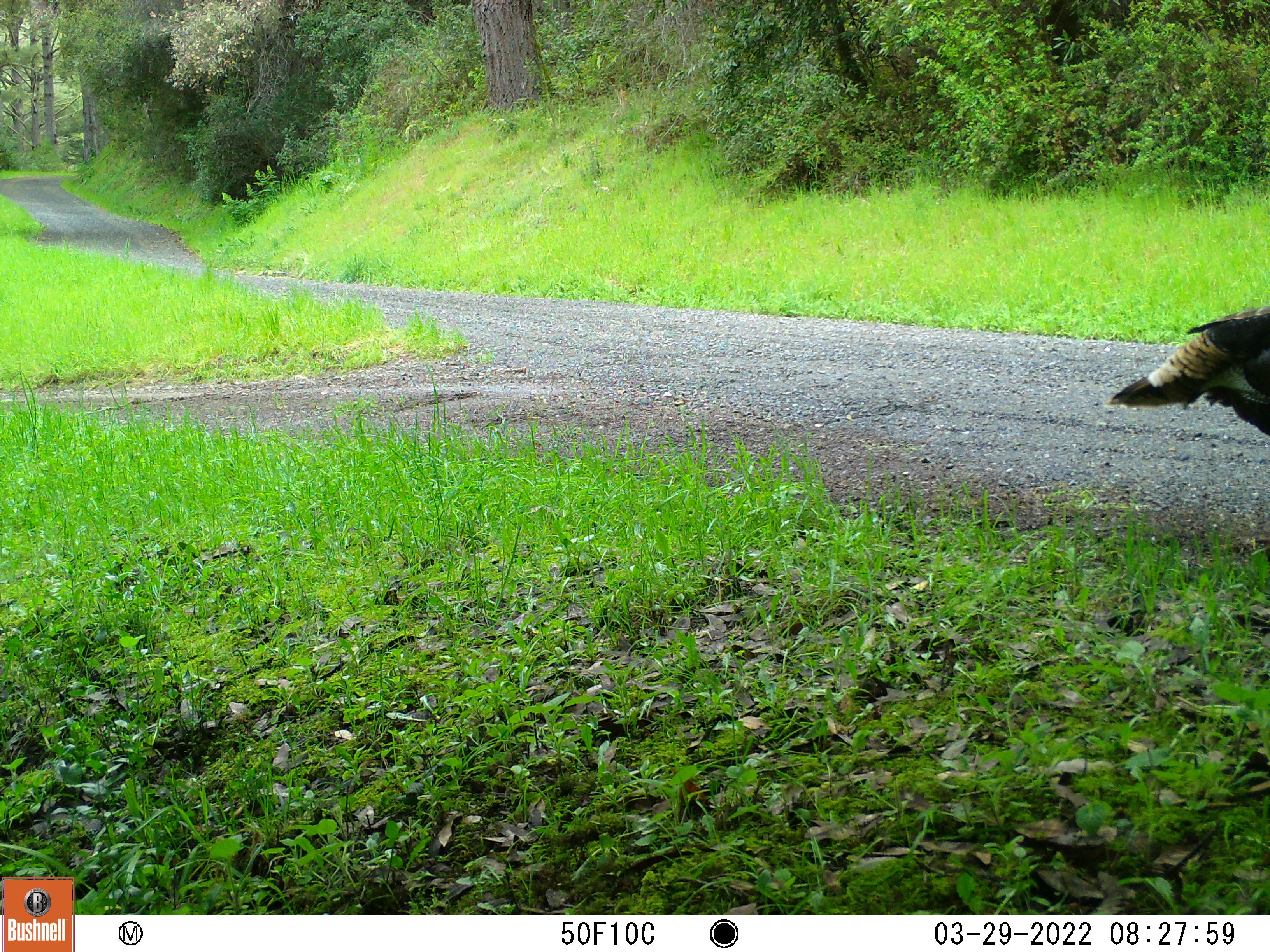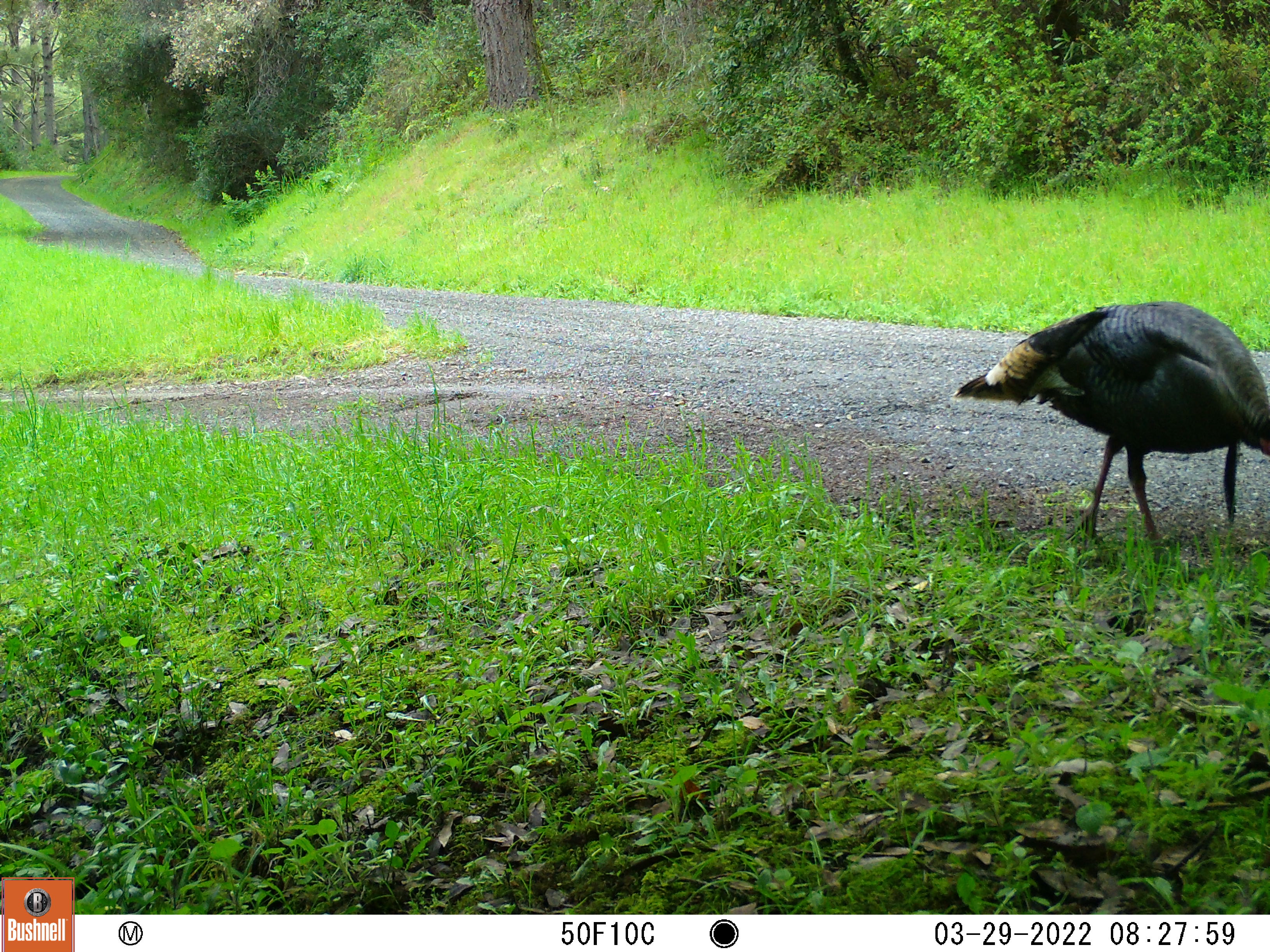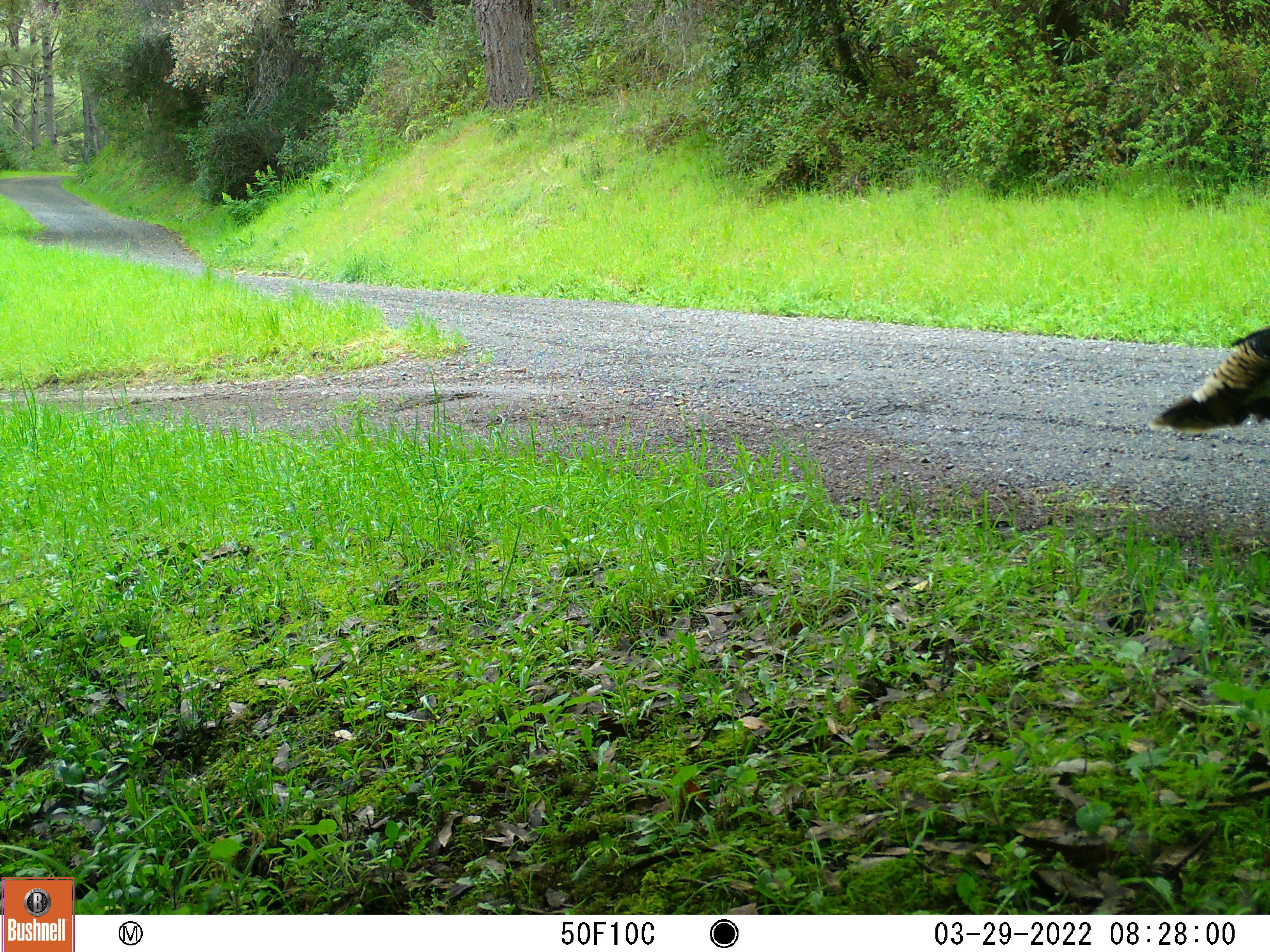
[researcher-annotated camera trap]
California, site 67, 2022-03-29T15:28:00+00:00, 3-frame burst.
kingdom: Animalia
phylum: Chordata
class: Aves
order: Galliformes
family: Phasianidae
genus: Meleagris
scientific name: Meleagris gallopavo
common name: turkey